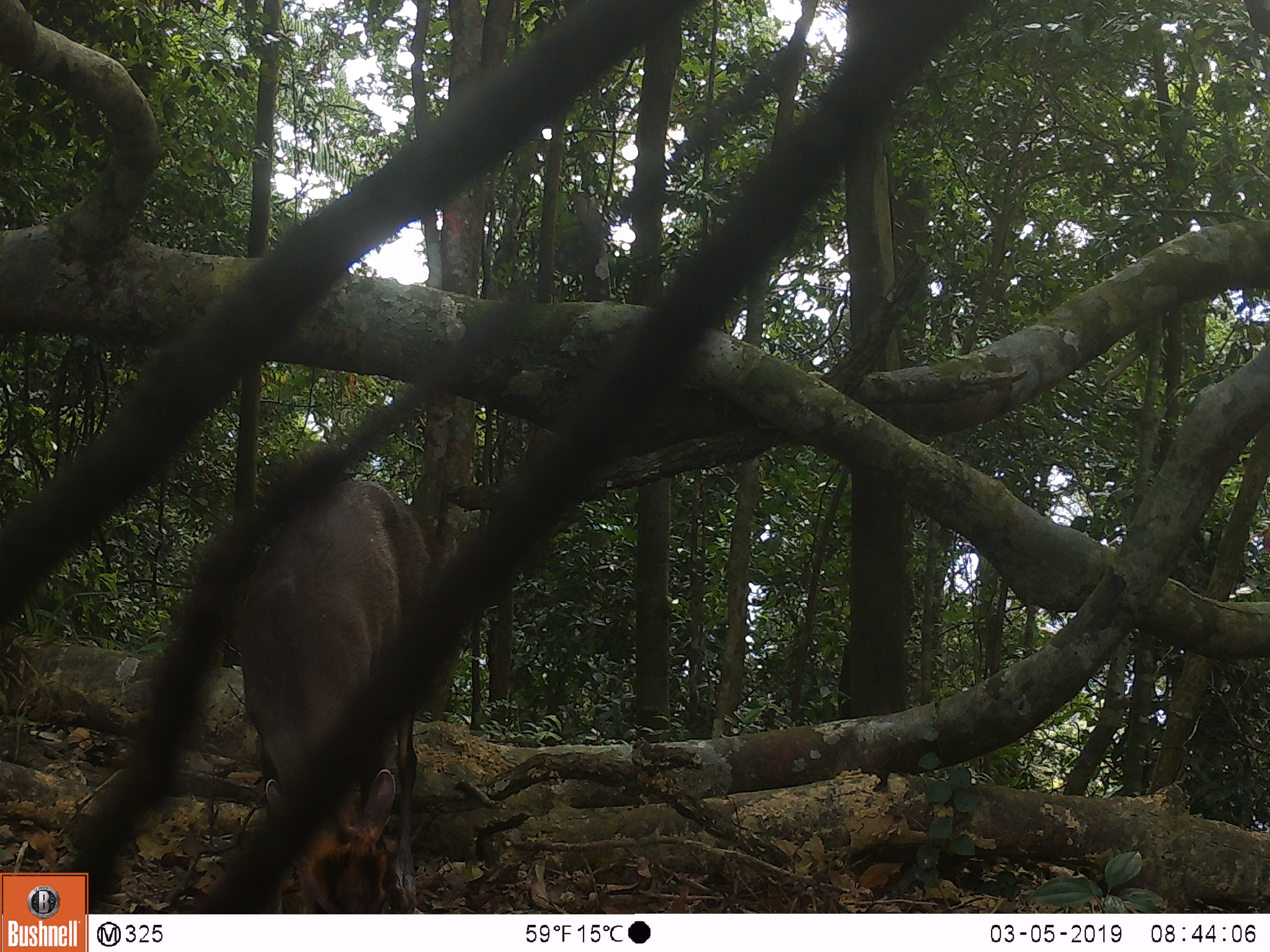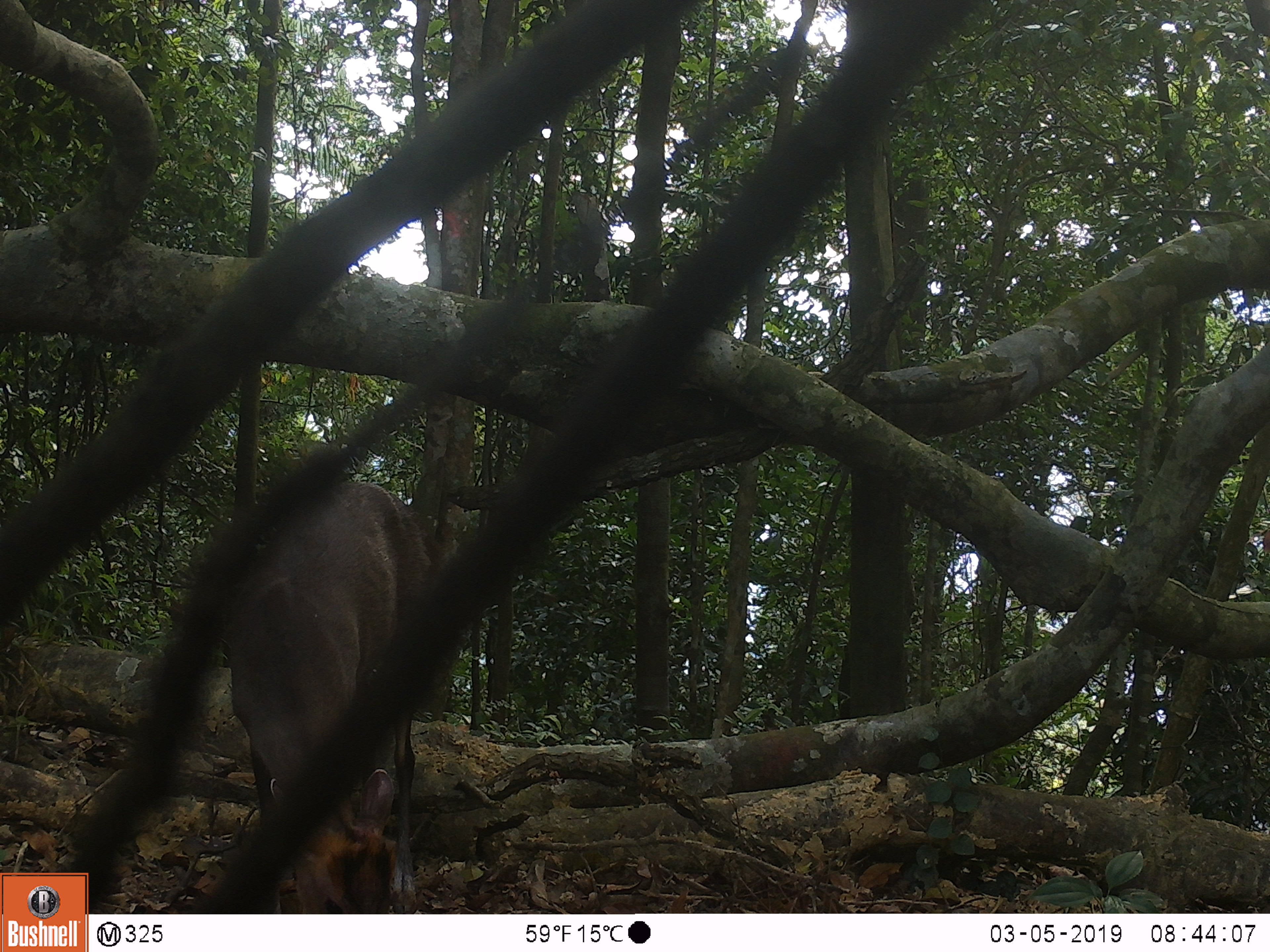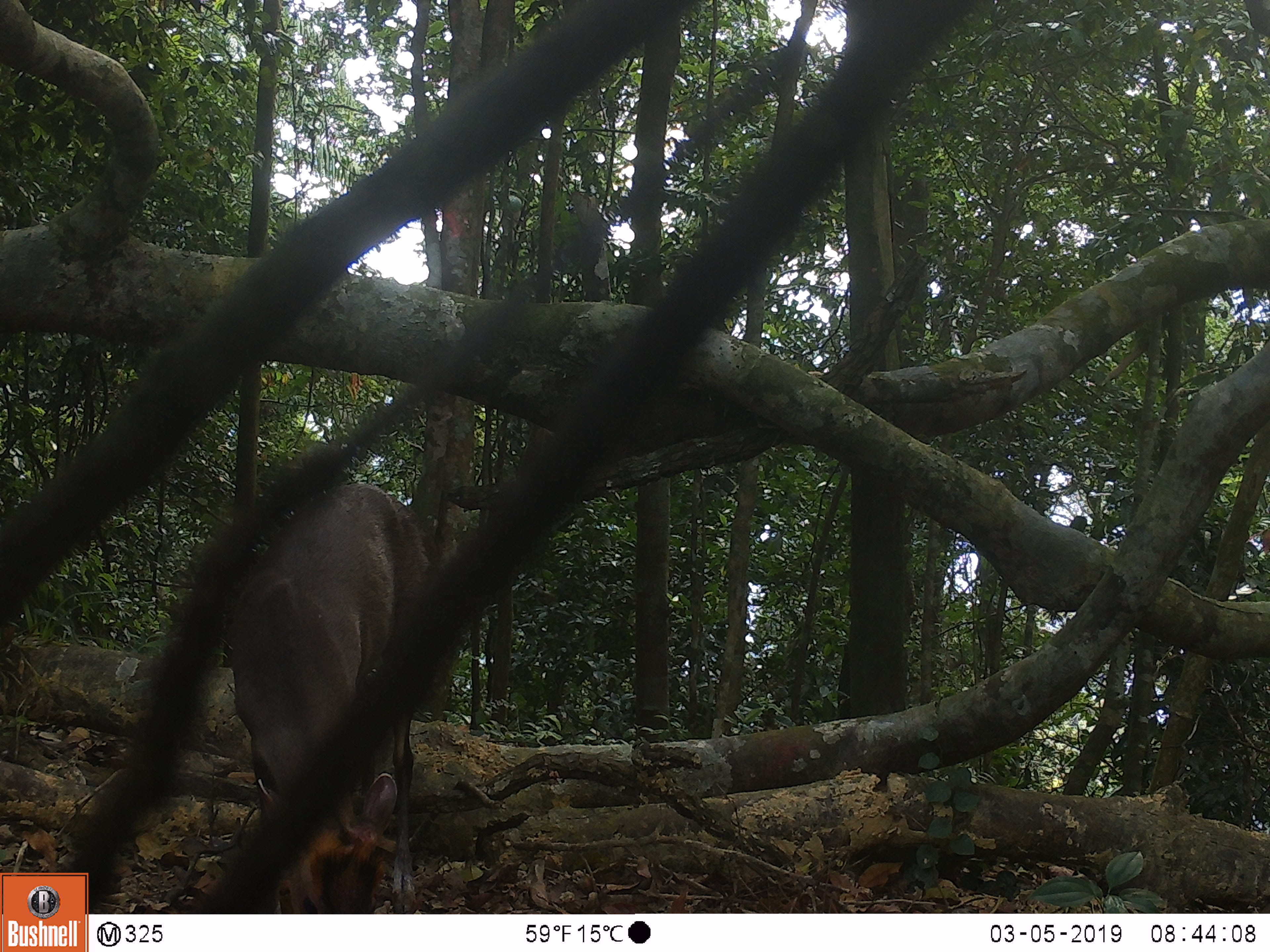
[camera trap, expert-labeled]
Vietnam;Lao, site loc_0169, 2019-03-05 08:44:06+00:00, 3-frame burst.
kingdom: Animalia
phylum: Chordata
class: Mammalia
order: Artiodactyla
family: Cervidae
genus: Muntiacus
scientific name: Muntiacus rooseveltorum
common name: roosevelt's muntjac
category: roosevelts muntjac group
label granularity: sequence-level